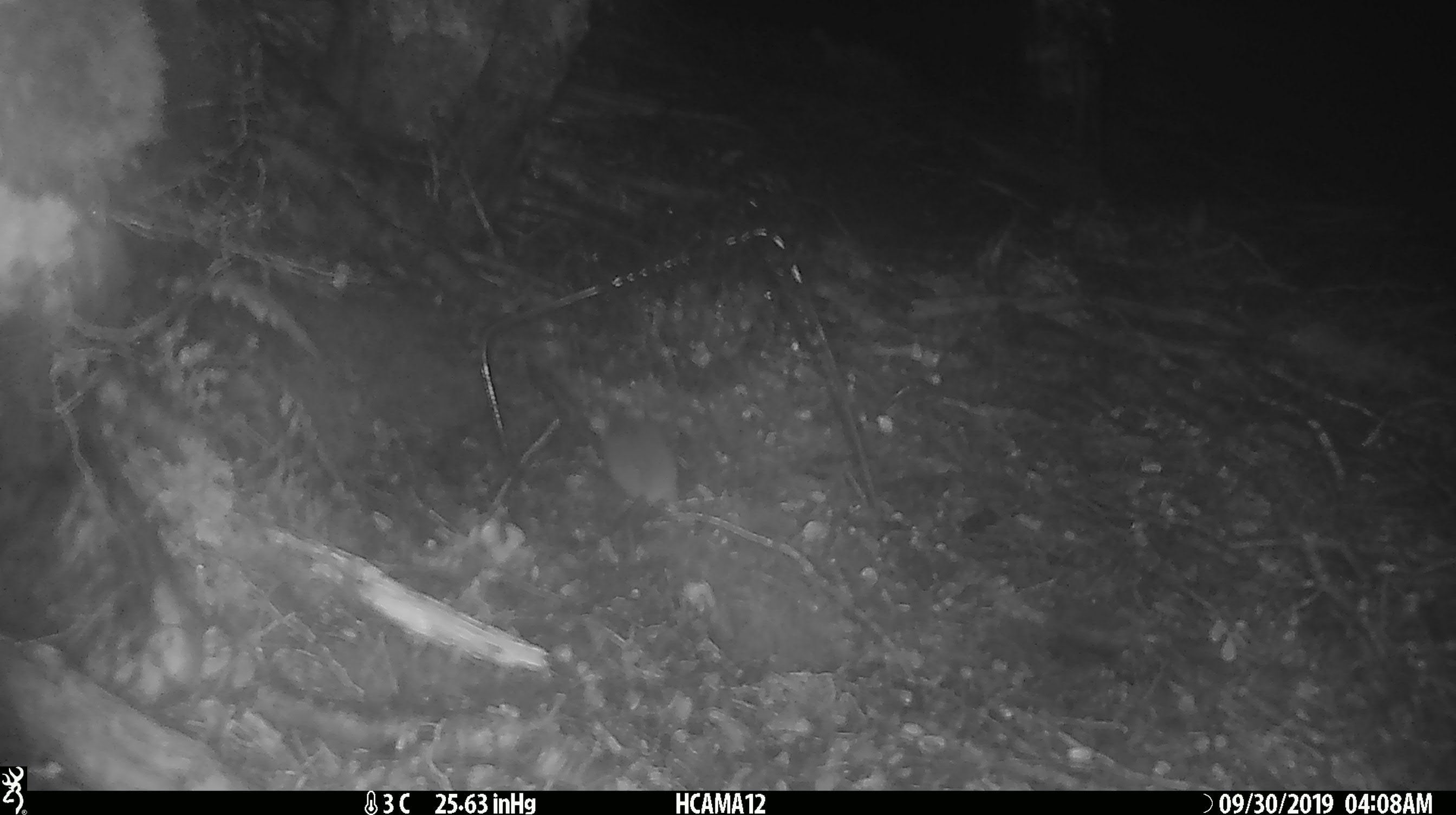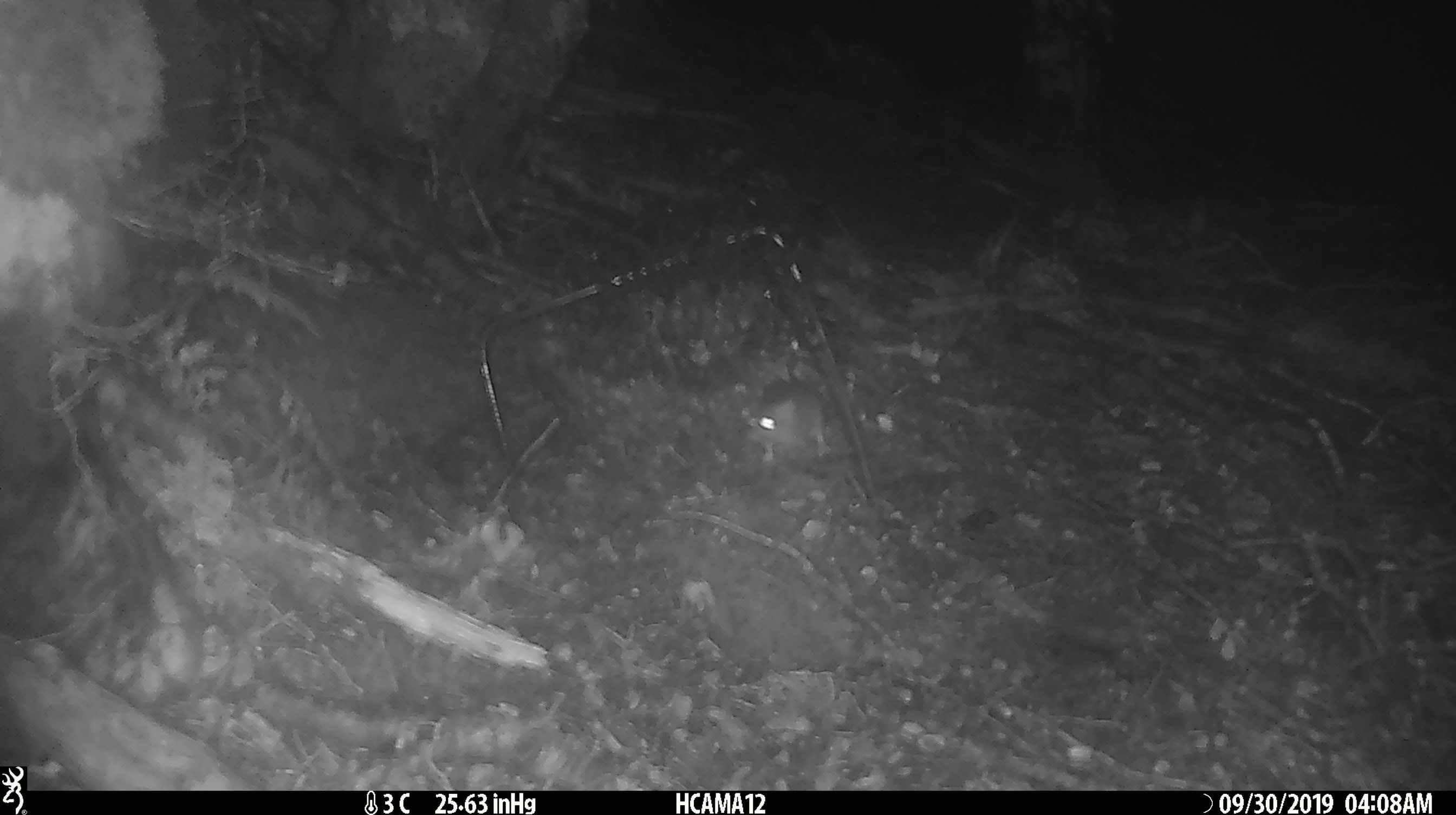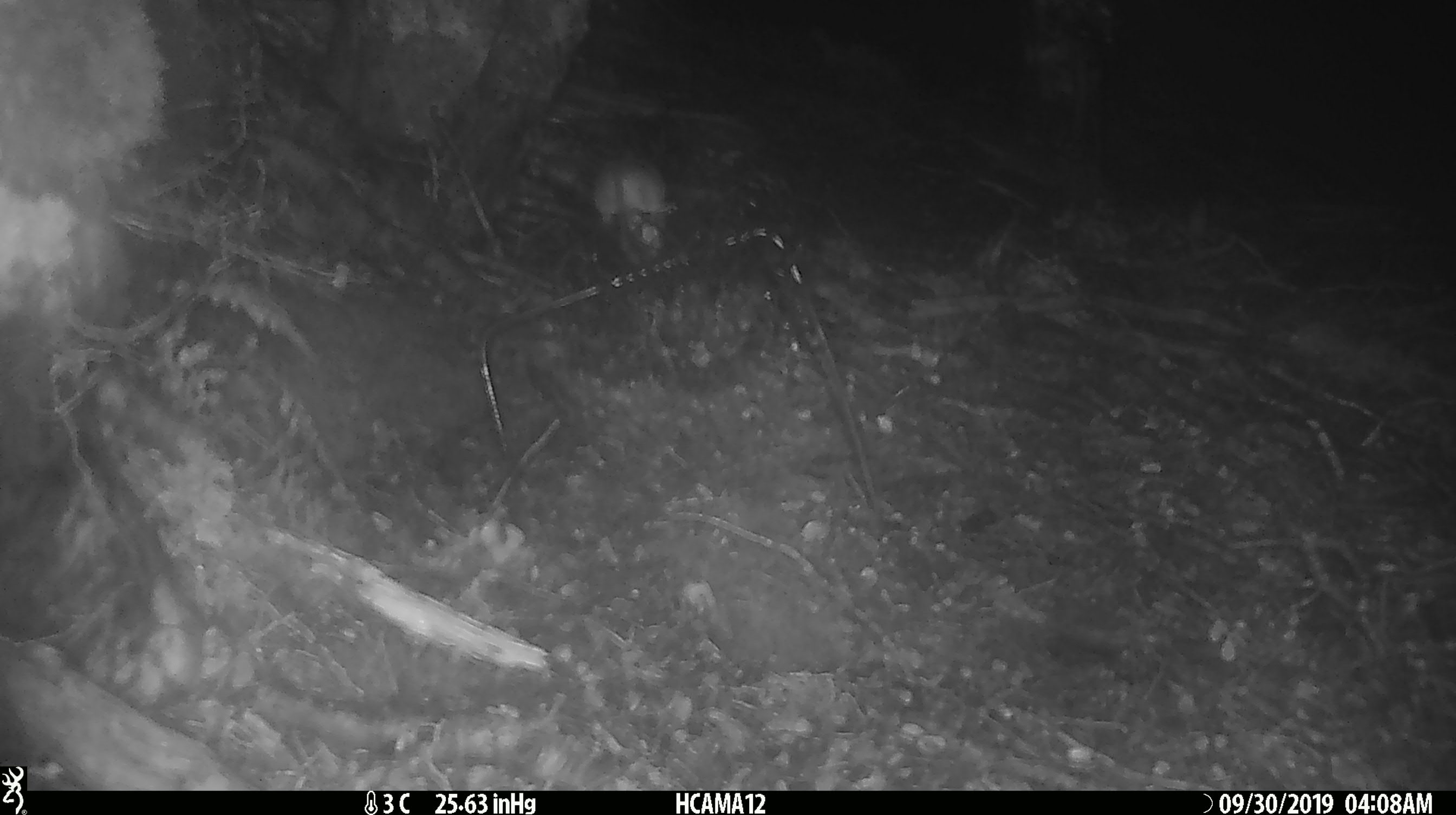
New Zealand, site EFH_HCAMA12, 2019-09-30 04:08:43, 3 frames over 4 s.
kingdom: Animalia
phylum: Chordata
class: Mammalia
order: Rodentia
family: Muridae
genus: Mus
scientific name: Mus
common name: mouse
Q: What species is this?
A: Mouse (Mus).